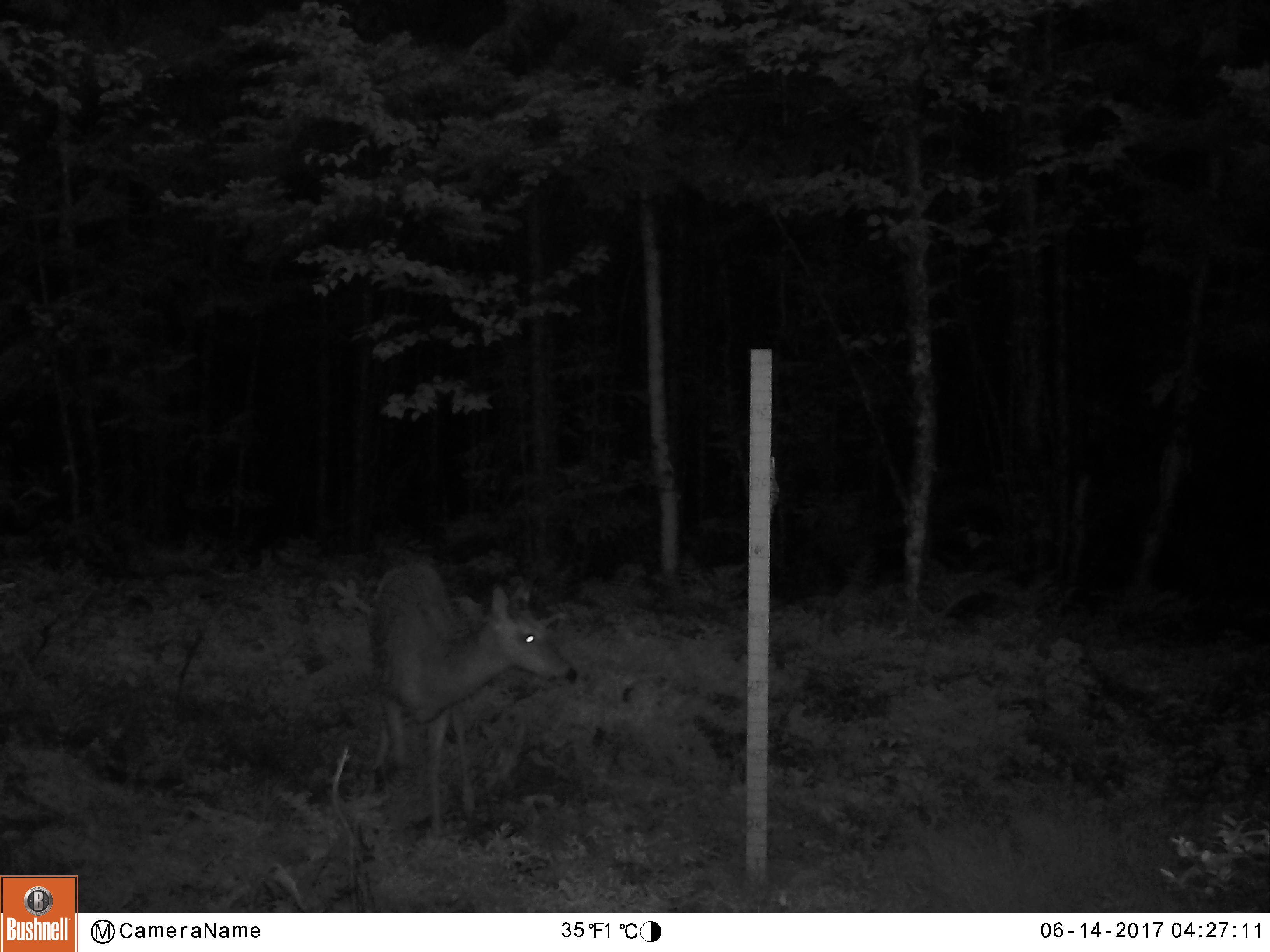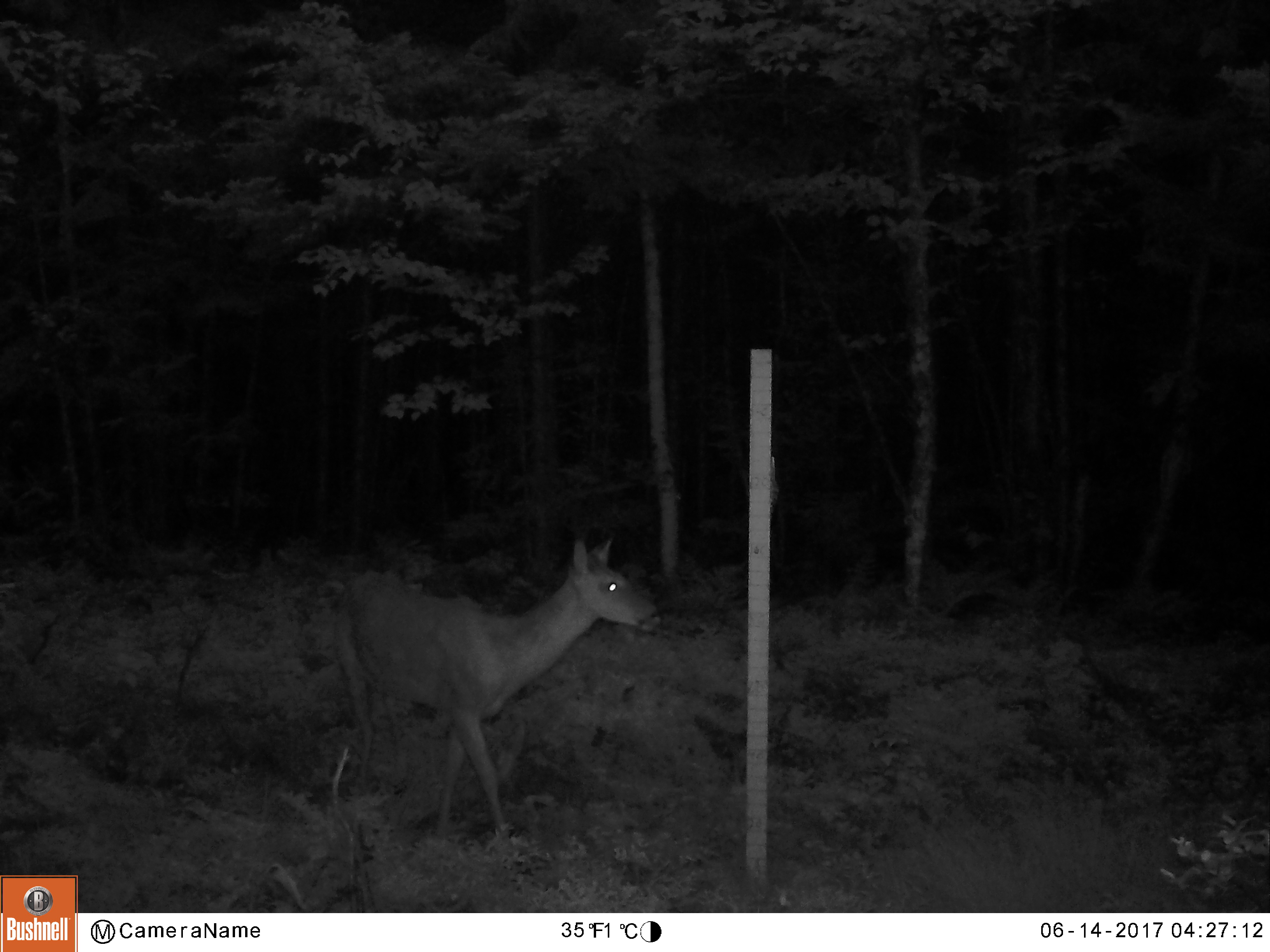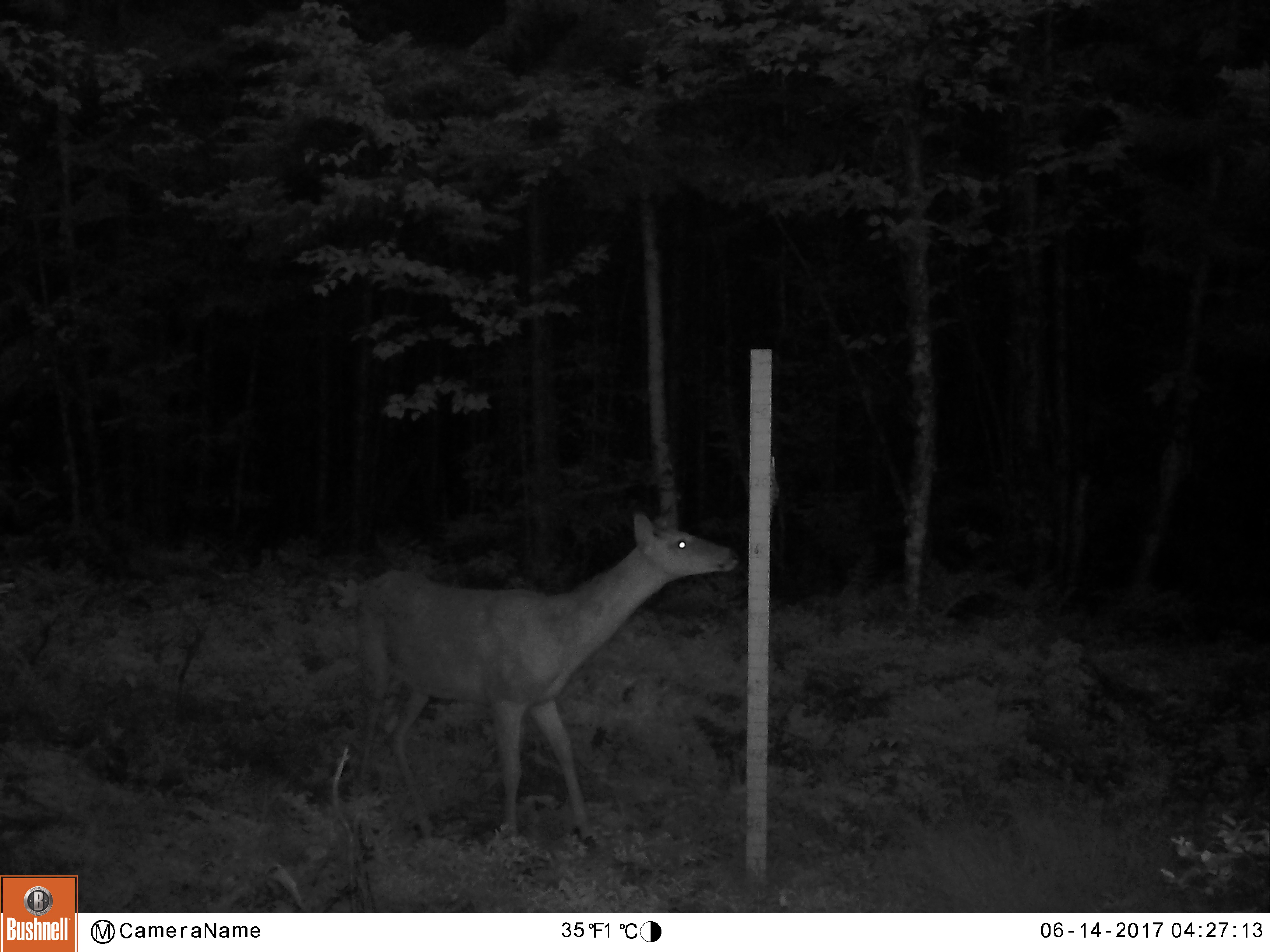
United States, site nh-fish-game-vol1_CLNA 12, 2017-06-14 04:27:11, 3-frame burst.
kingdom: Animalia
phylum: Chordata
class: Mammalia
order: Artiodactyla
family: Cervidae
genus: Odocoileus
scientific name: Odocoileus virginianus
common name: white-tailed deer